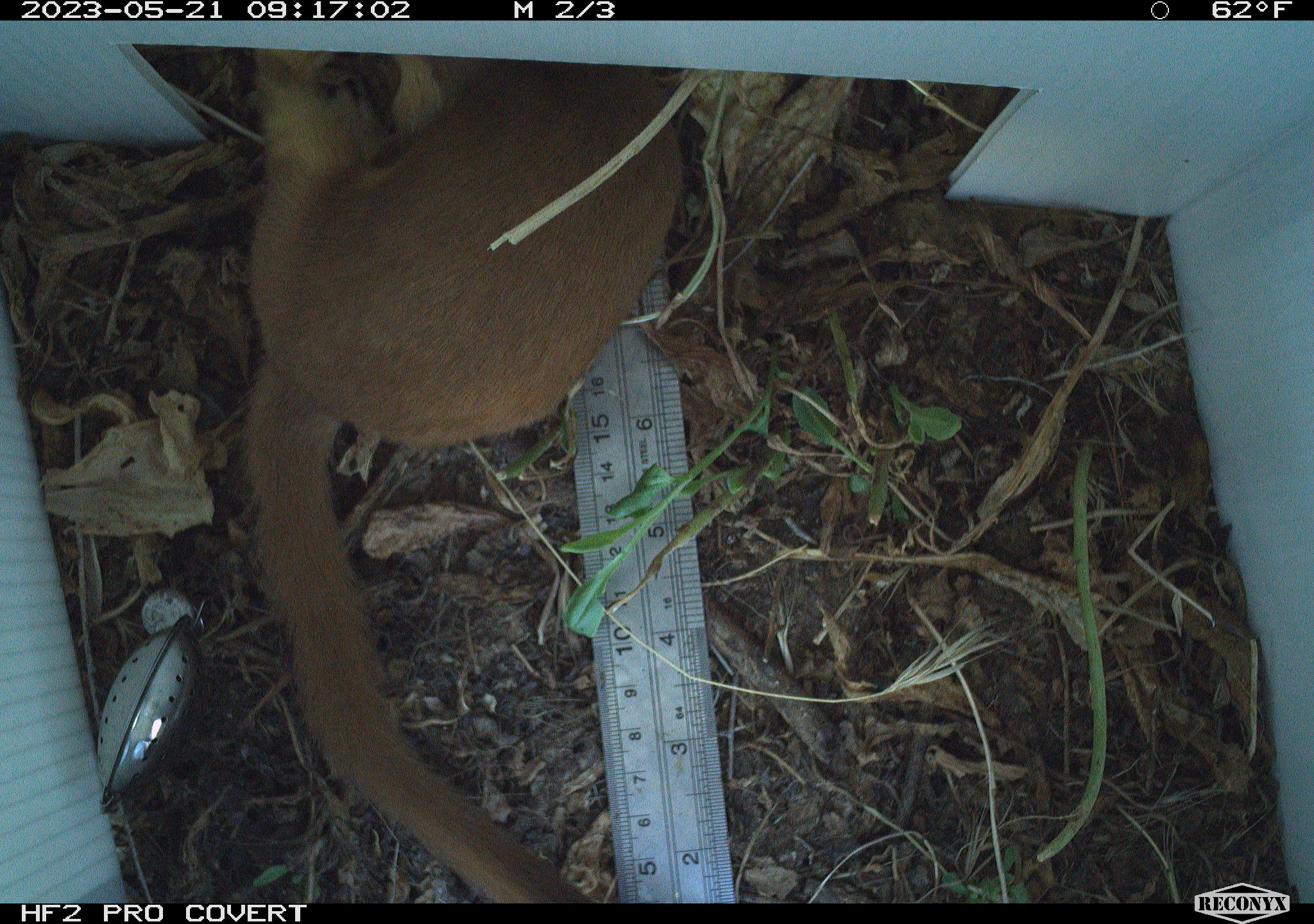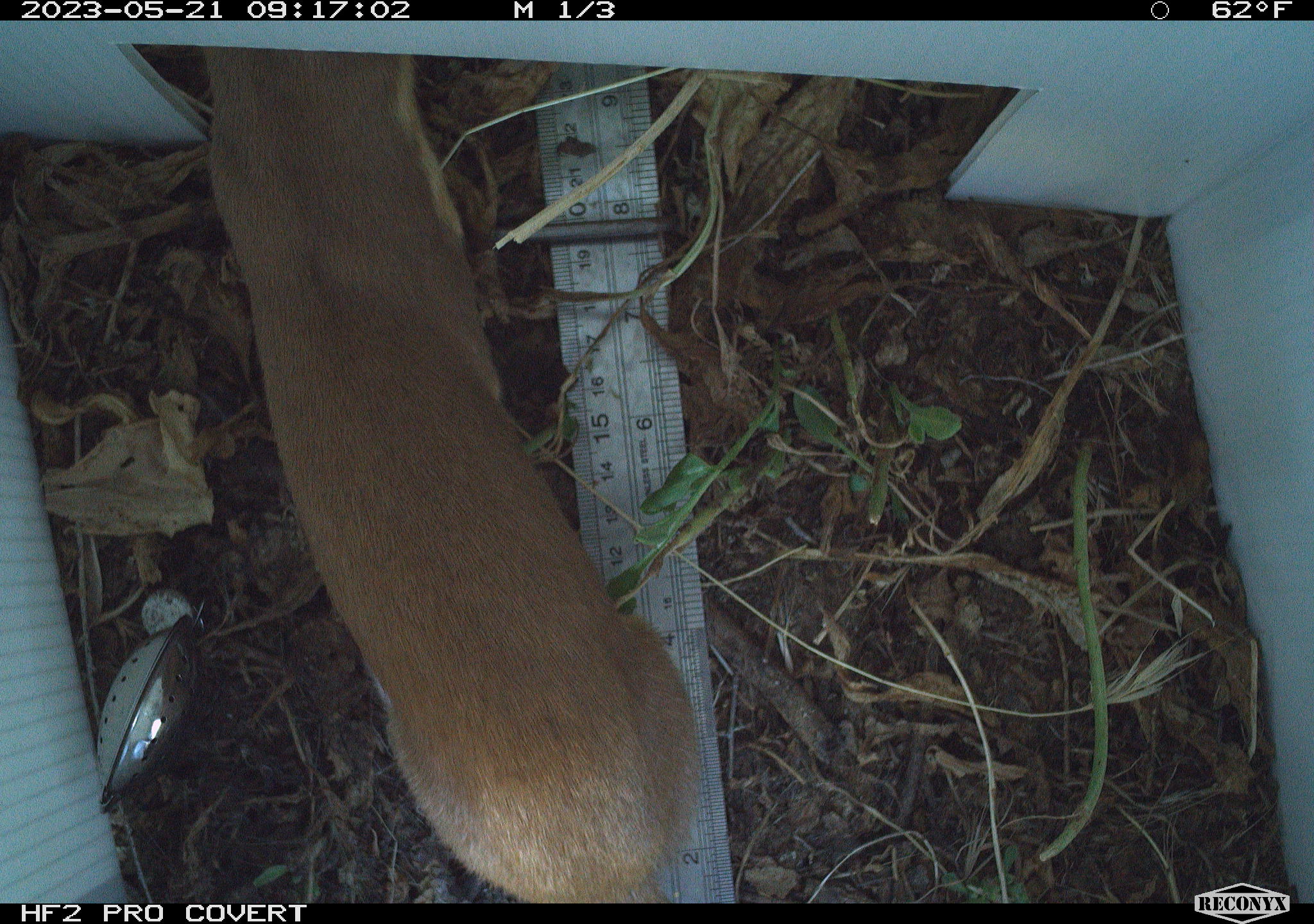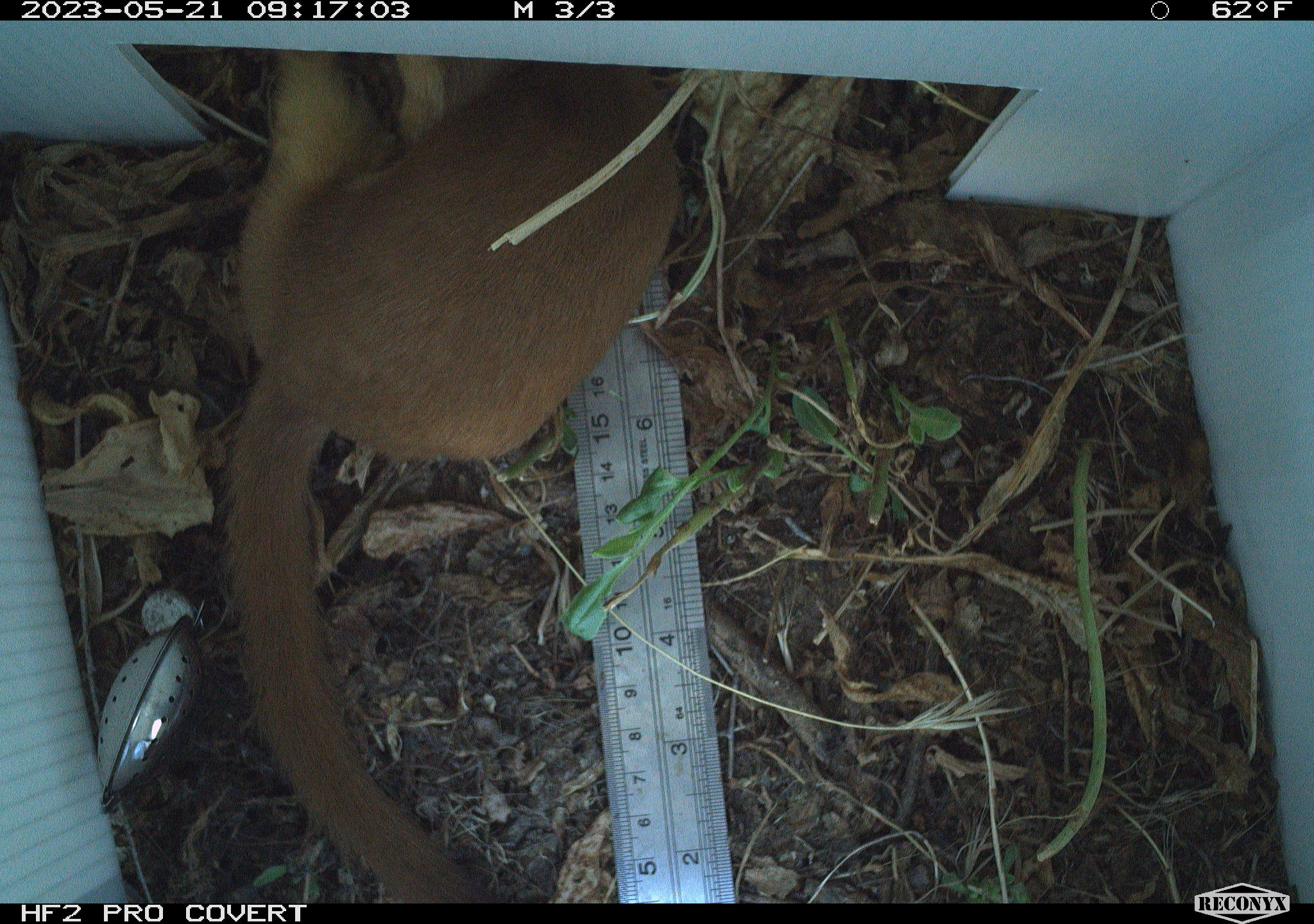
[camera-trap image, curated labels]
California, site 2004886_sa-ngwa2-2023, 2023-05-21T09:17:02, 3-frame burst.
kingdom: Animalia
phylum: Chordata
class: Mammalia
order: Carnivora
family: Mustelidae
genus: Neogale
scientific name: Neogale frenata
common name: long-tailed weasel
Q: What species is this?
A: Long-tailed weasel (Neogale frenata).